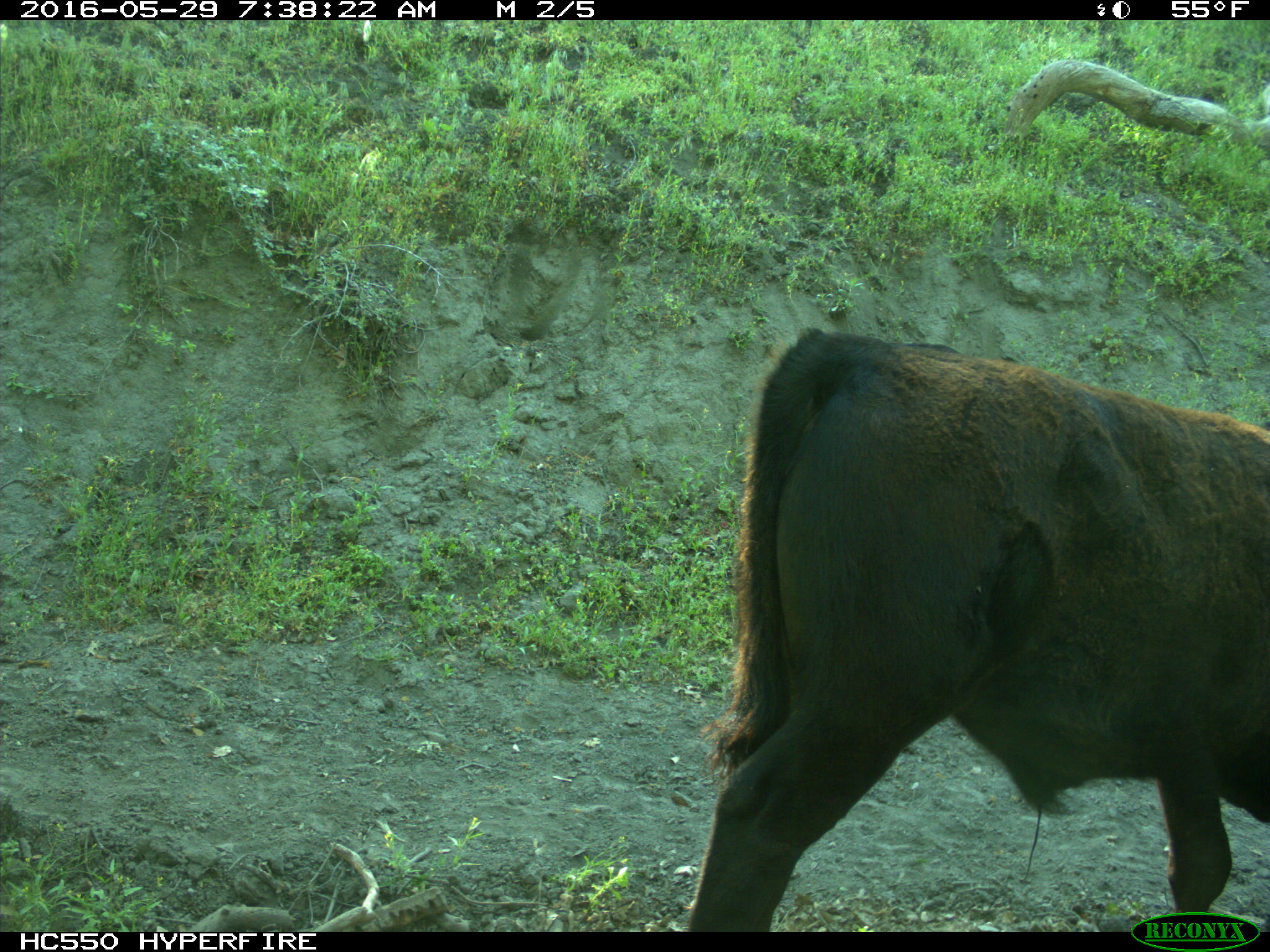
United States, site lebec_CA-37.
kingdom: Animalia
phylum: Chordata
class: Mammalia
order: Artiodactyla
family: Bovidae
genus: Bos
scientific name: Bos taurus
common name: domestic cow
Bos taurus (domestic cow).